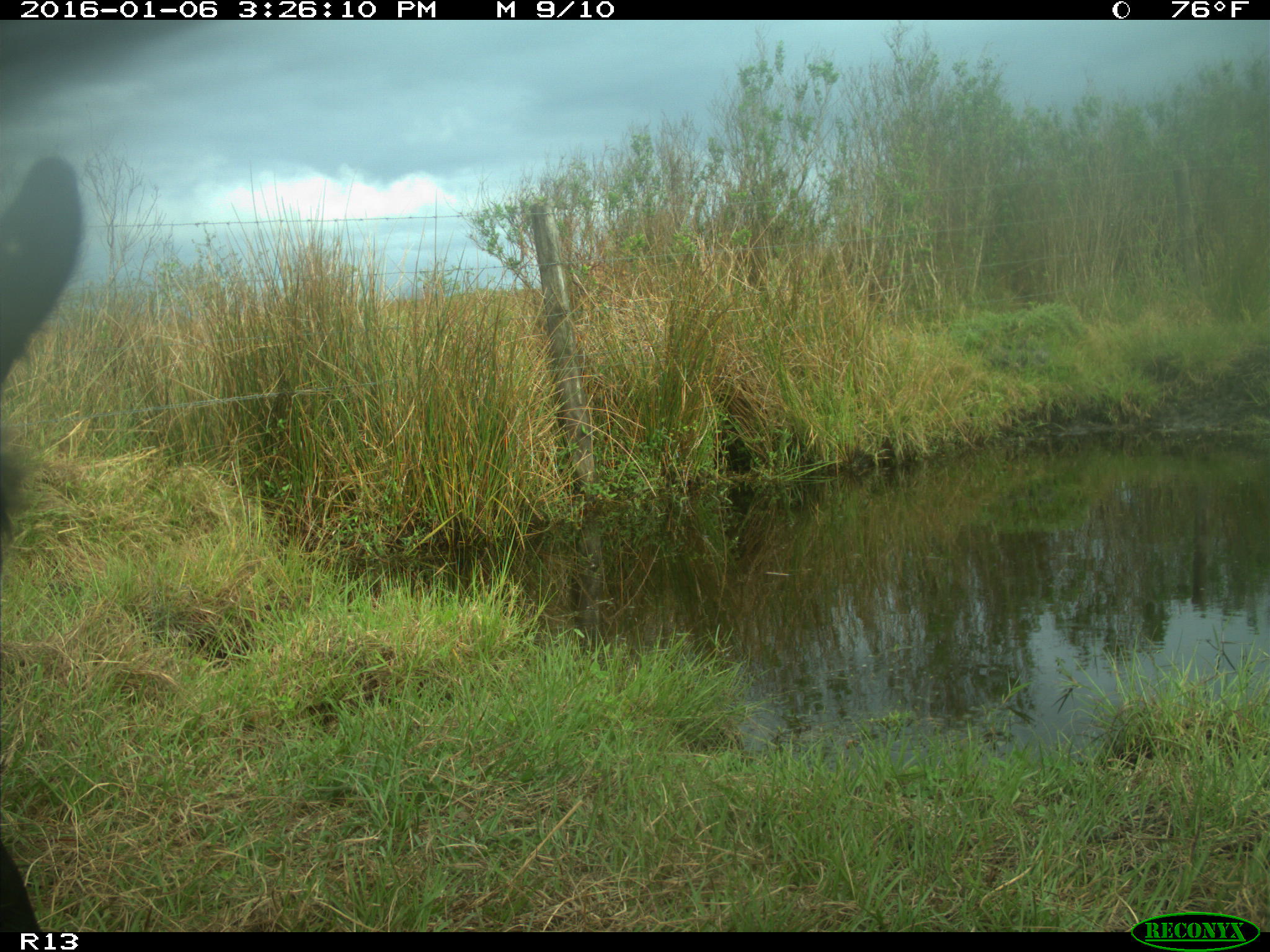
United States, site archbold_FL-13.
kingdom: Animalia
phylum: Chordata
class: Mammalia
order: Artiodactyla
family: Bovidae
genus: Bos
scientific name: Bos taurus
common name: domestic cow